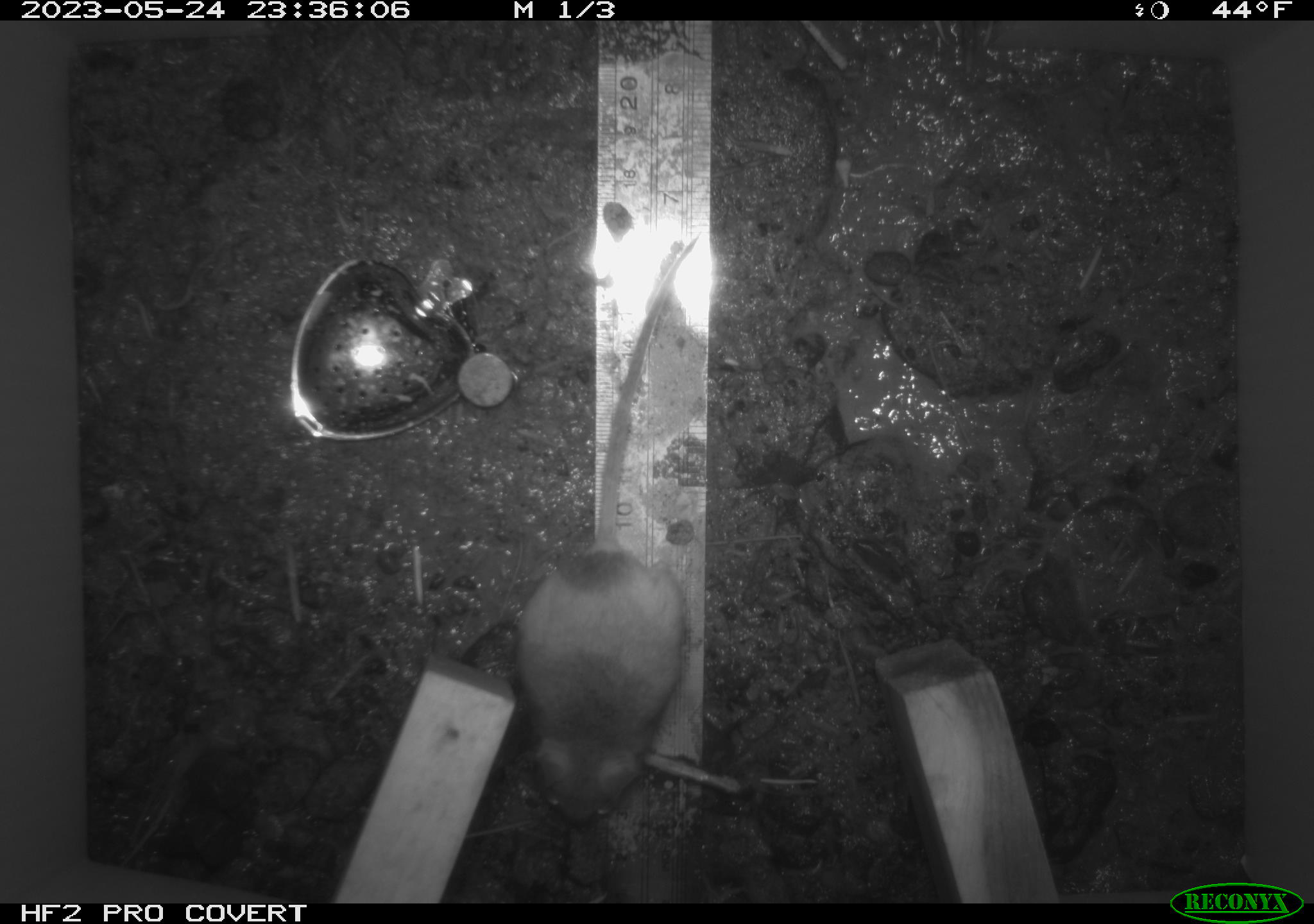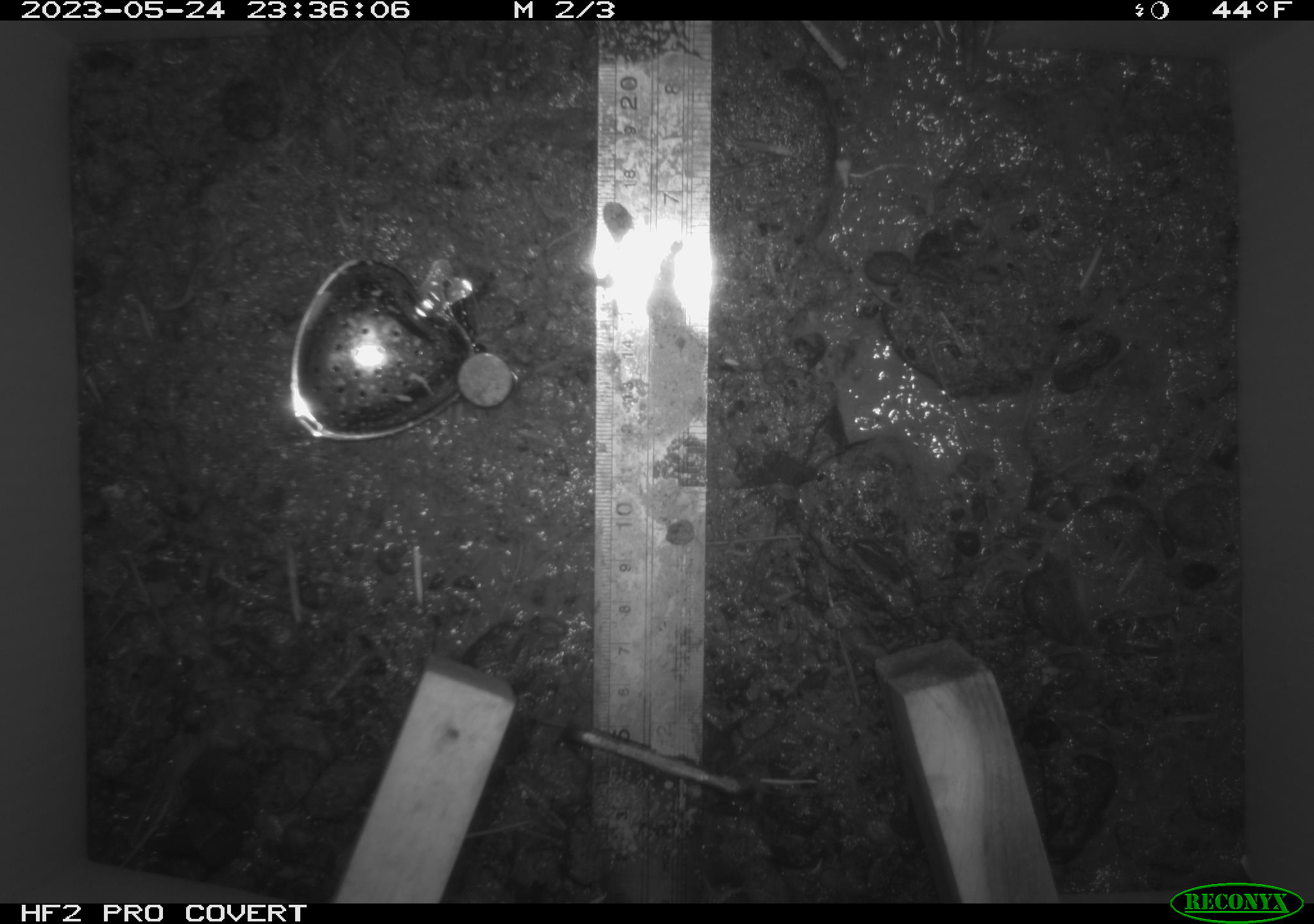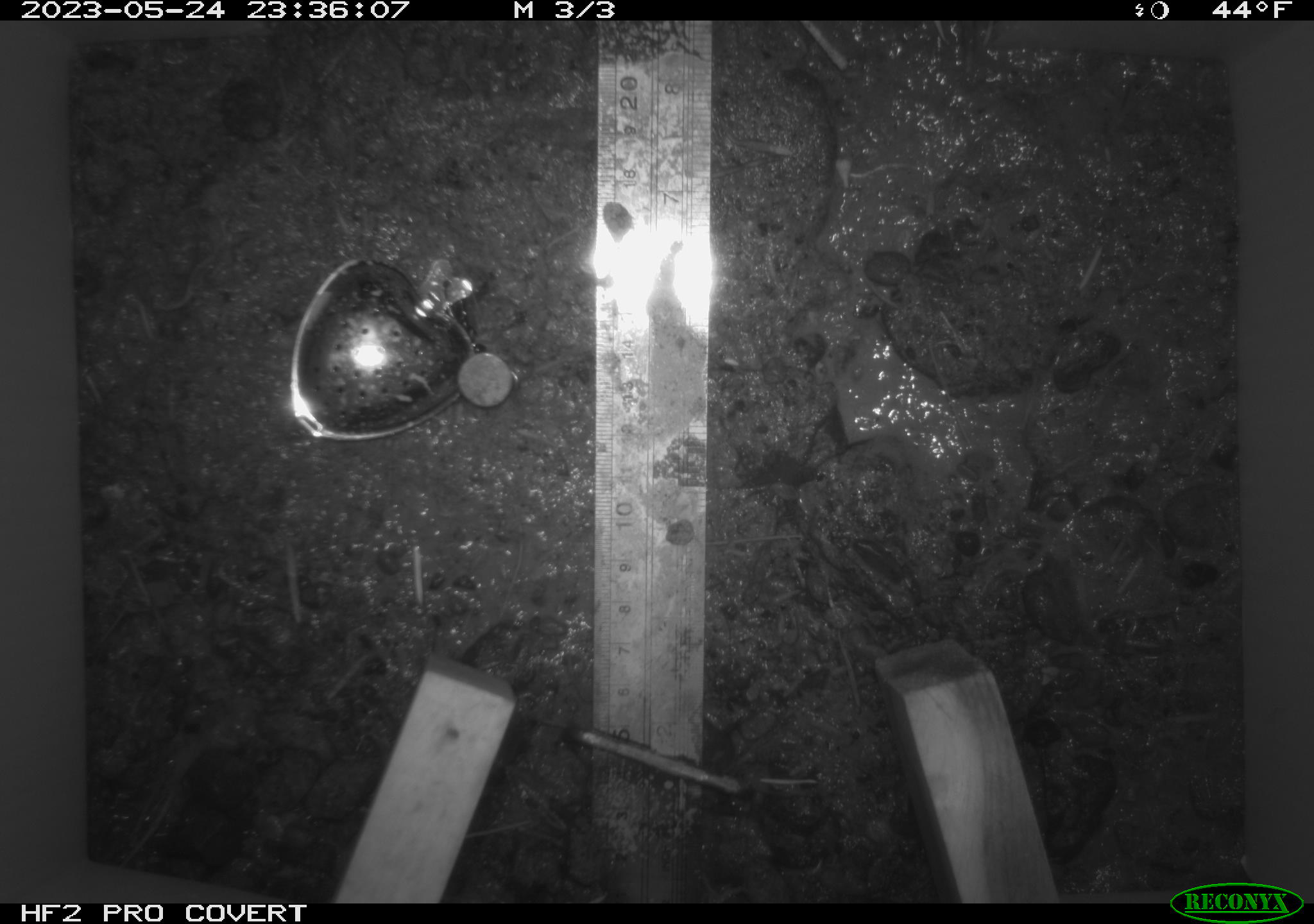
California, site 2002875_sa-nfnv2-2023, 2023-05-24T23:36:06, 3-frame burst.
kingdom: Animalia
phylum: Chordata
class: Mammalia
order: Rodentia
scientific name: Rodentia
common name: mouse species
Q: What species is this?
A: Mouse species (Rodentia).